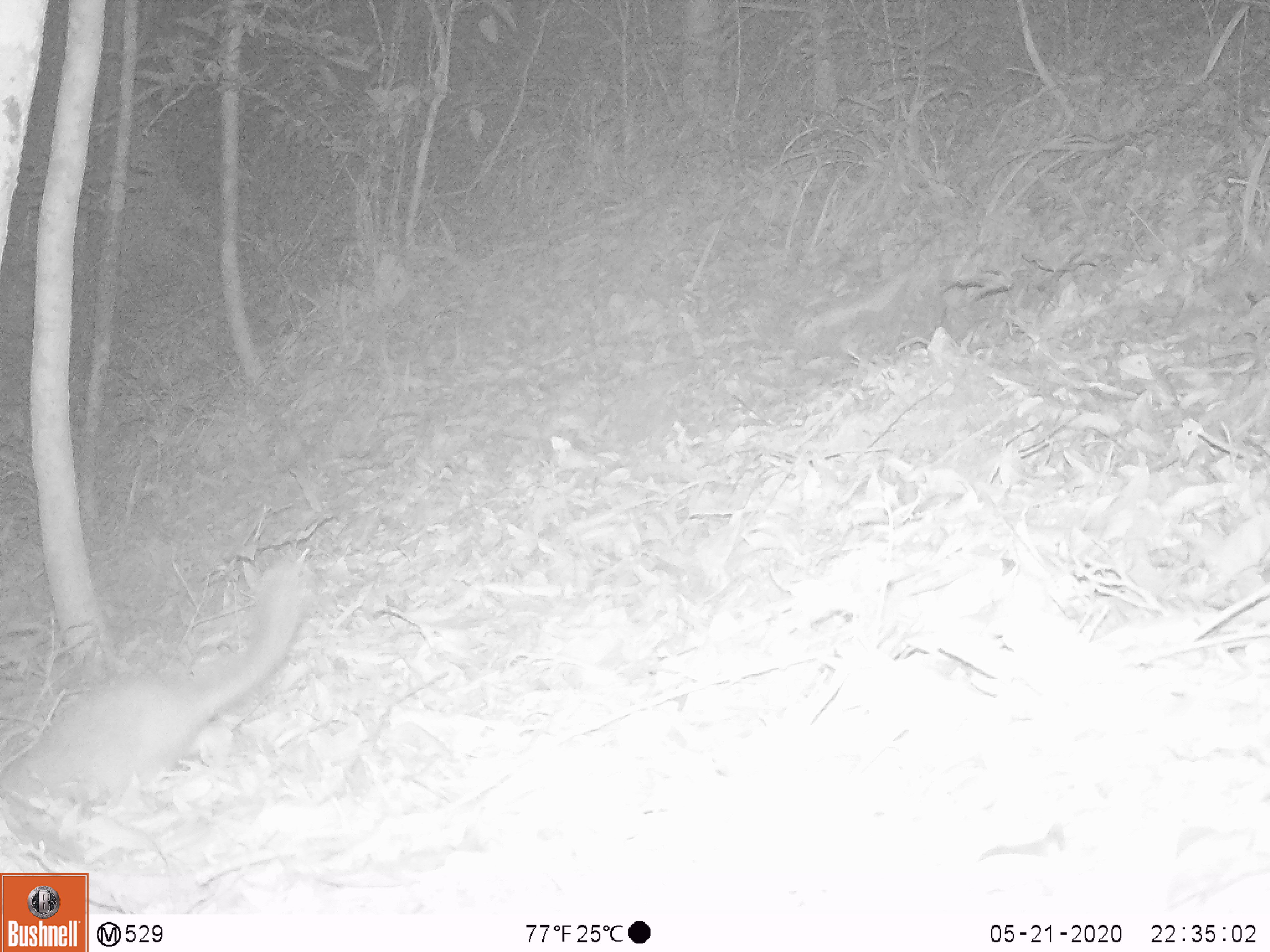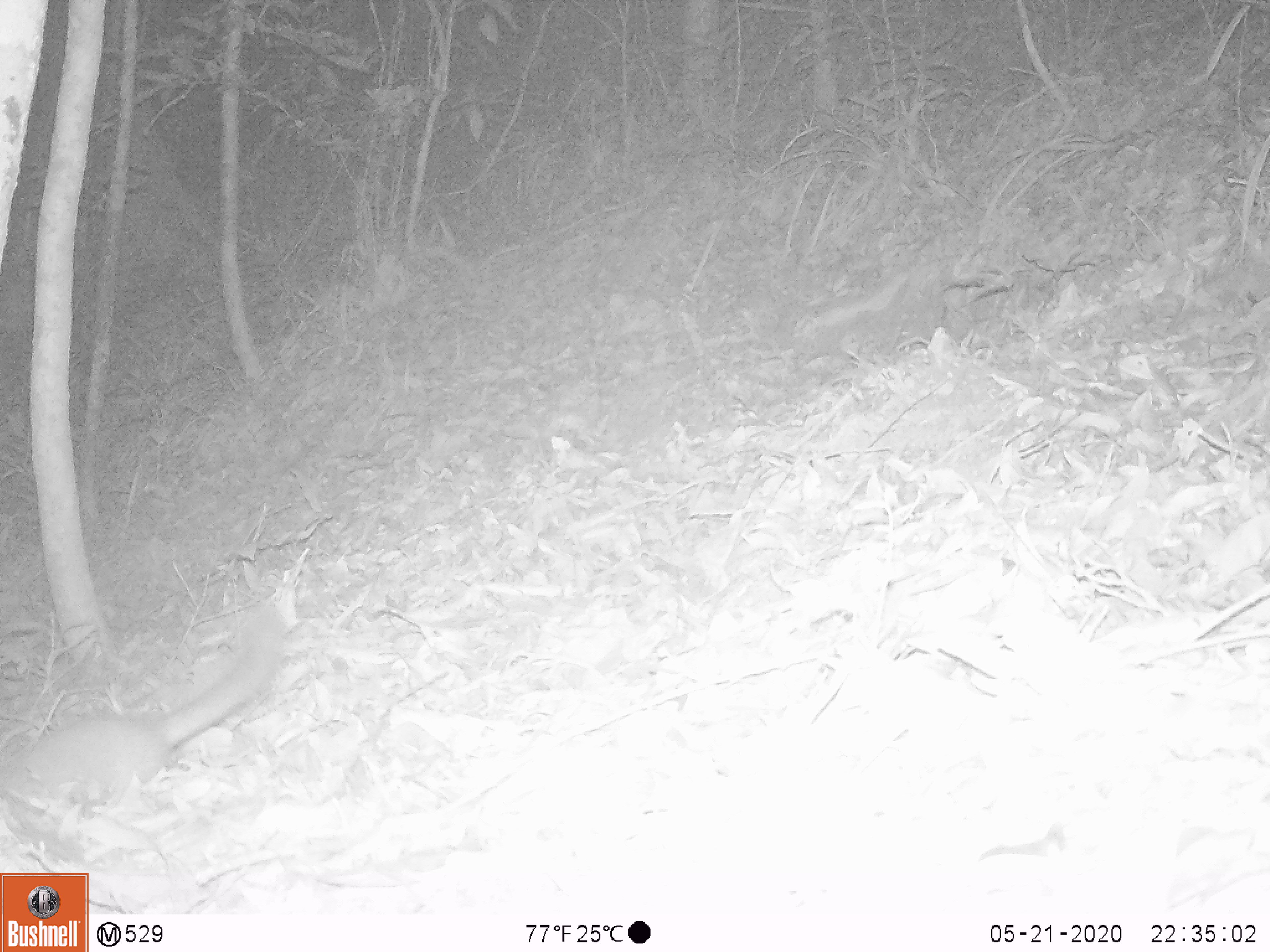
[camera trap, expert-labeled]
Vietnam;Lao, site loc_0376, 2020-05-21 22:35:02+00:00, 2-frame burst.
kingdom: Animalia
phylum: Chordata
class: Mammalia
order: Carnivora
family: Mustelidae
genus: Melogale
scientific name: Melogale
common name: ferret badger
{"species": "ferret badger (Melogale)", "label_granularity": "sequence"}